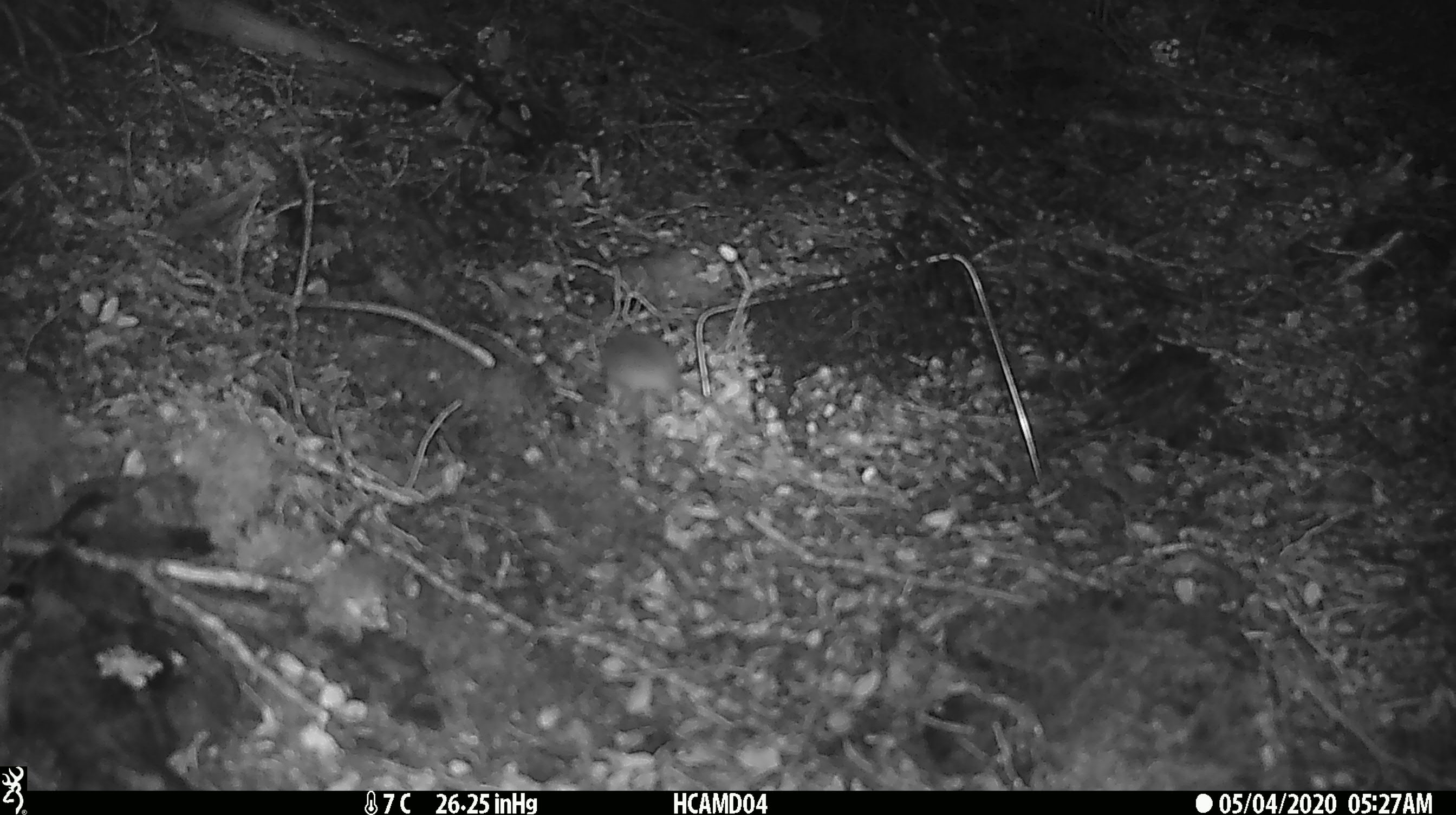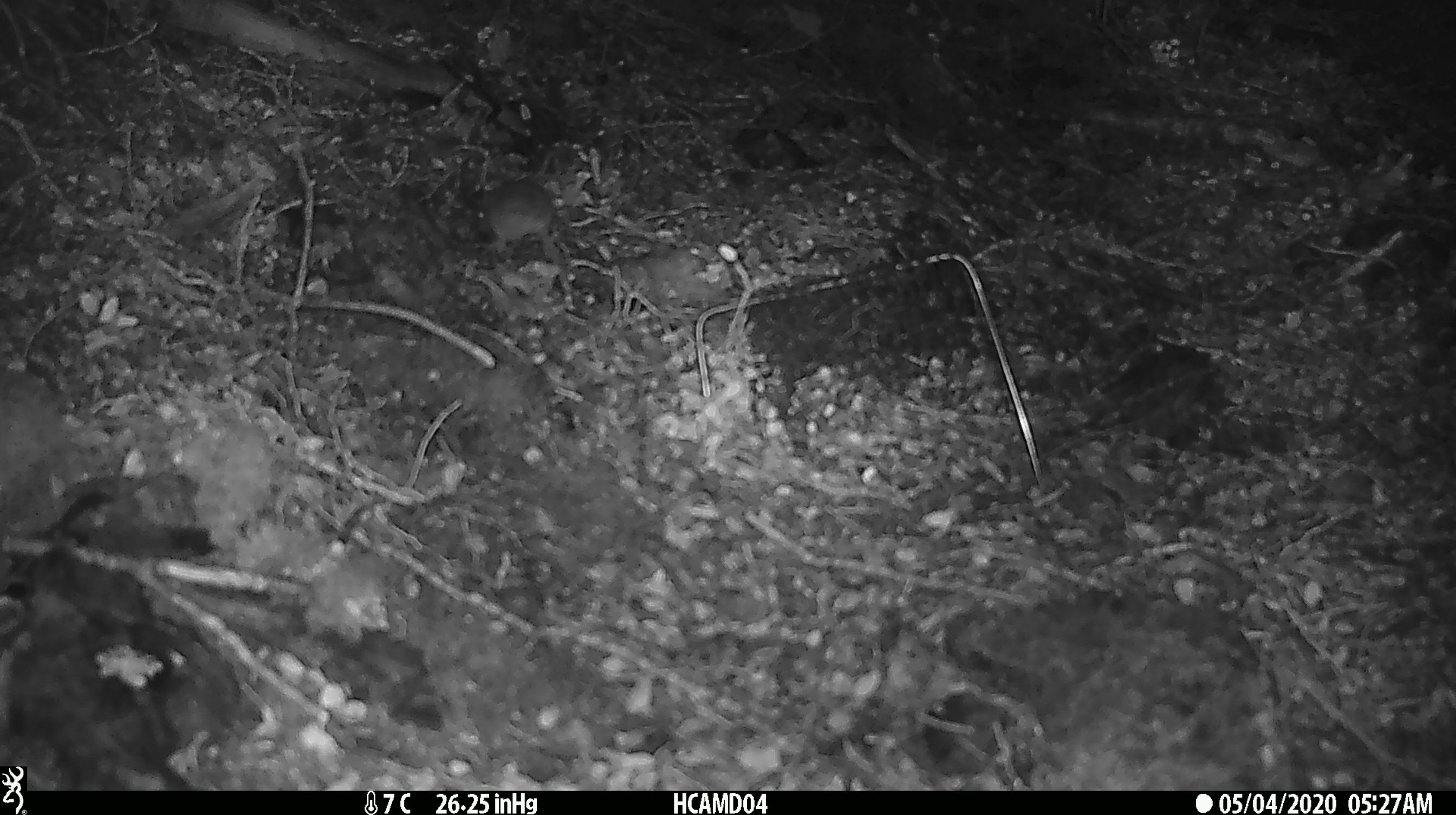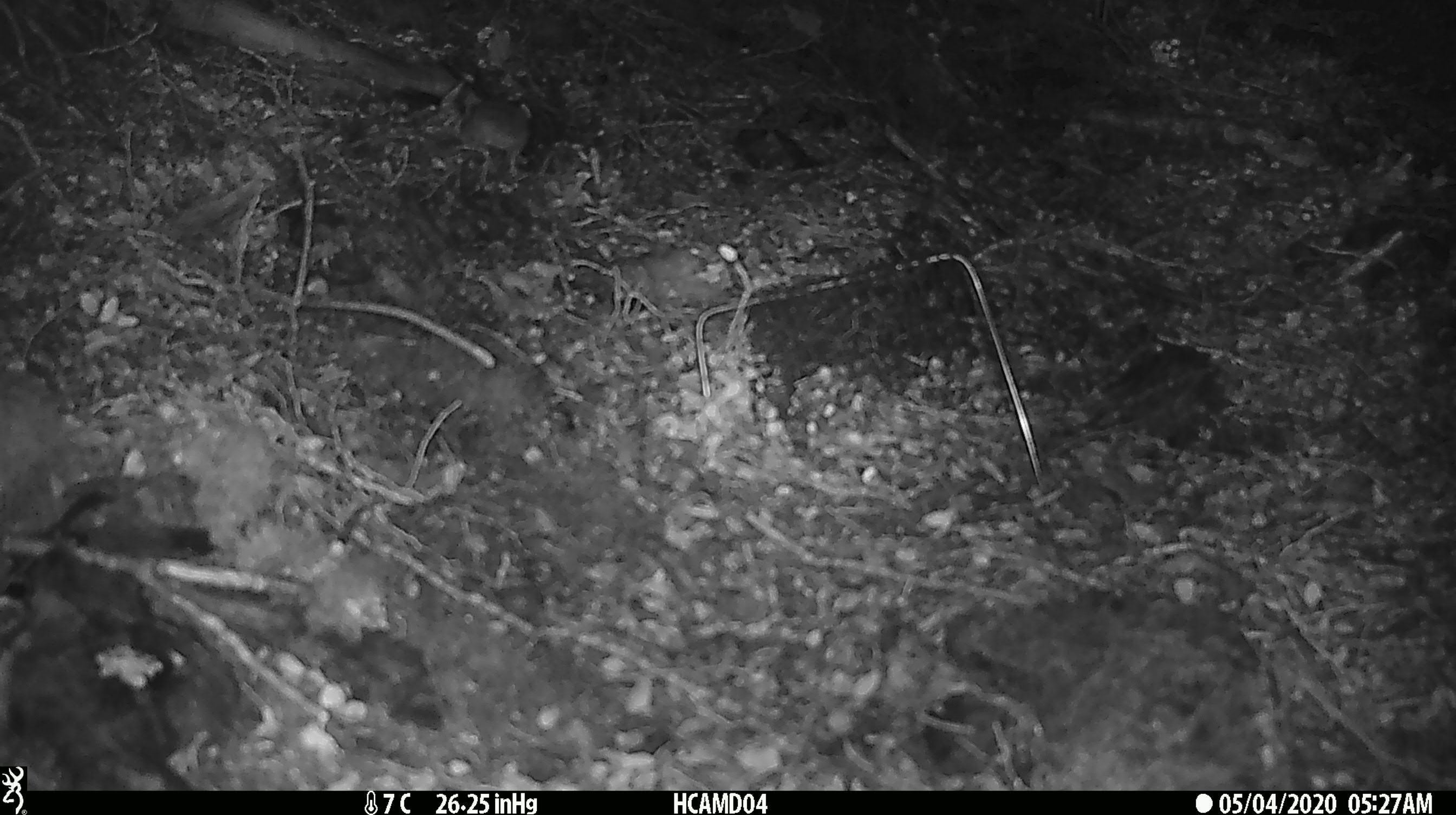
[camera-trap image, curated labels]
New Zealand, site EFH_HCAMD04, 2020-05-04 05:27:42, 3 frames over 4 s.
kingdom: Animalia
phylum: Chordata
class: Mammalia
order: Rodentia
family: Muridae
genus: Mus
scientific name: Mus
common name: mouse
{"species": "mouse (Mus)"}